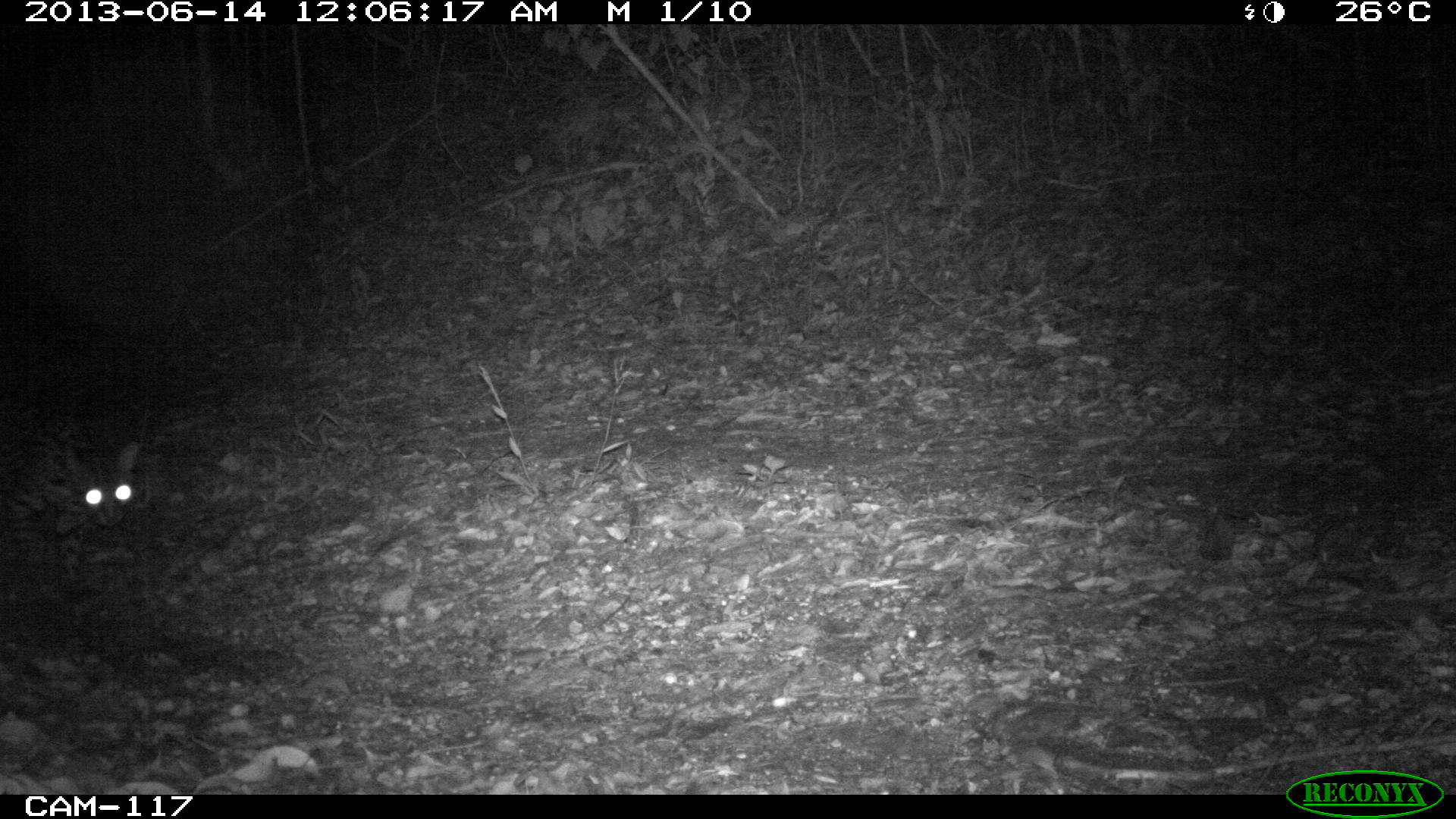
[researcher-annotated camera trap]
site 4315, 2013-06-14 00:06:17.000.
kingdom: Animalia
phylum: Chordata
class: Mammalia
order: Carnivora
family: Felidae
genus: Leopardus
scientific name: Leopardus pardalis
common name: ocelot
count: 1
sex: female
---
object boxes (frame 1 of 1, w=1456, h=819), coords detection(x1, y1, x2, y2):
leopardus pardalis: detection(0, 401, 137, 599)